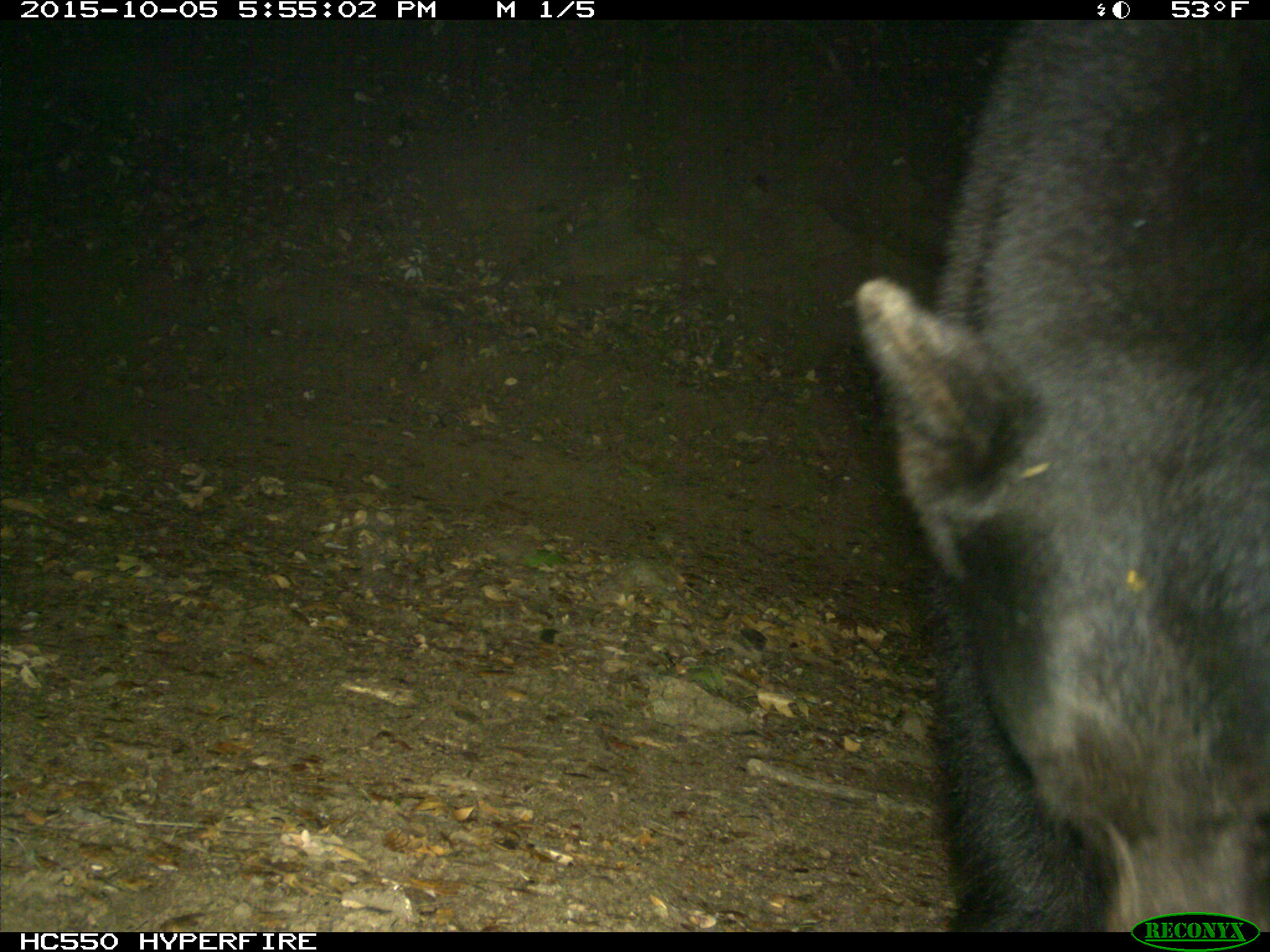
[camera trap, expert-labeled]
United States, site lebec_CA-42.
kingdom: Animalia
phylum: Chordata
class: Mammalia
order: Carnivora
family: Ursidae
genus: Ursus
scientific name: Ursus americanus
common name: american black bear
Ursus americanus (american black bear).